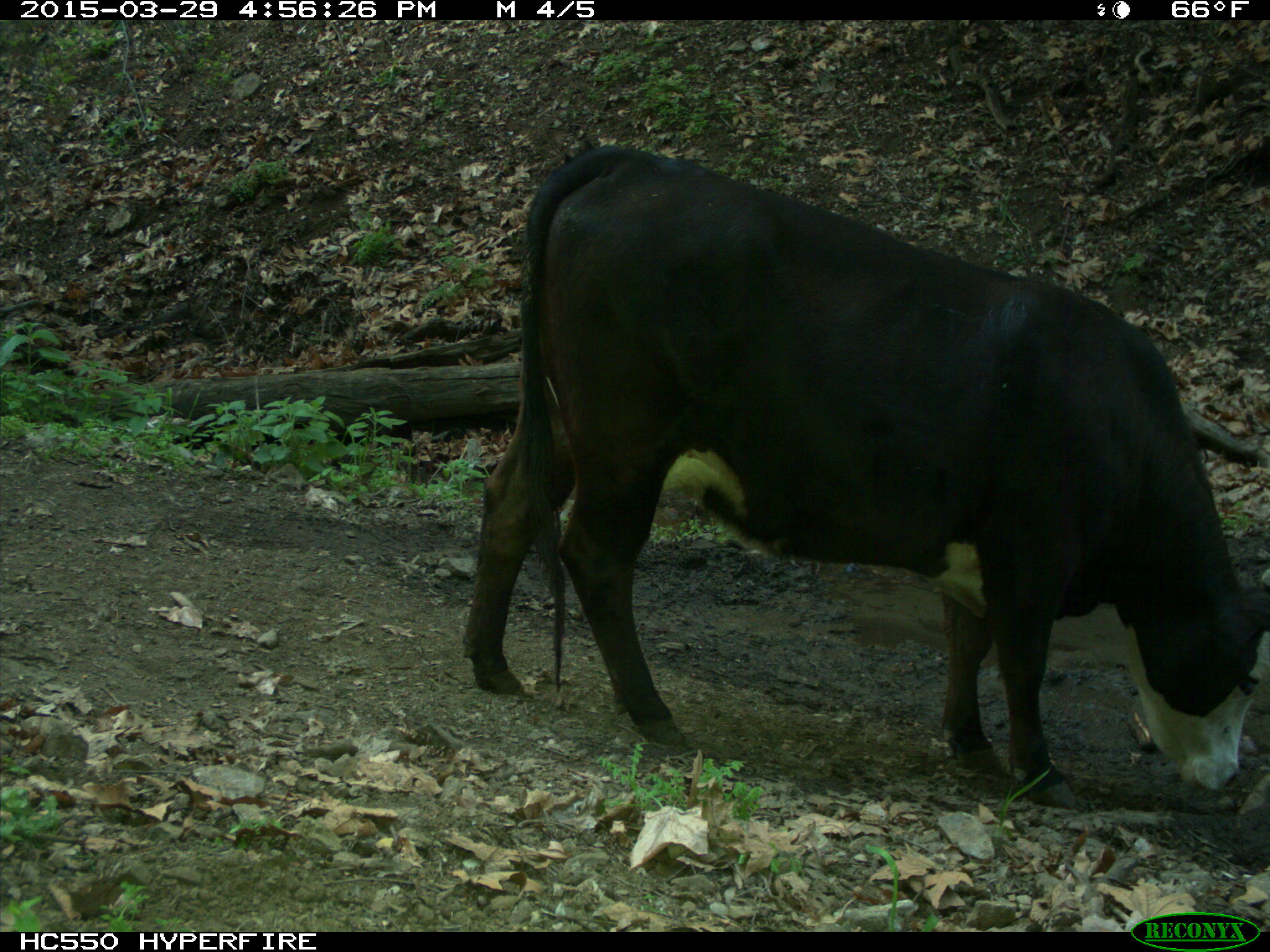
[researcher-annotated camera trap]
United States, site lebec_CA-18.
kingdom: Animalia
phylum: Chordata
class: Mammalia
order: Artiodactyla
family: Bovidae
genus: Bos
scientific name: Bos taurus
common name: domestic cow